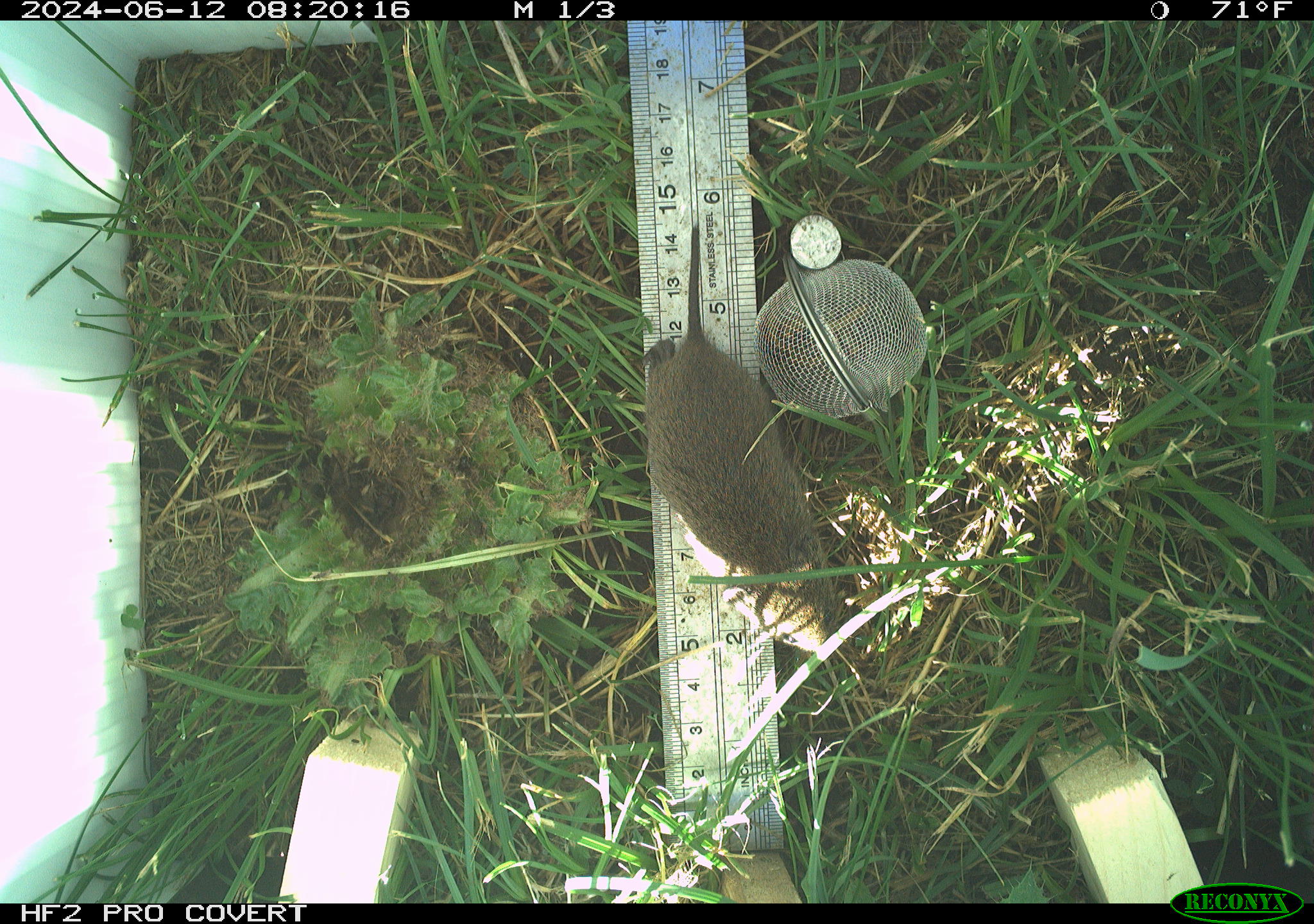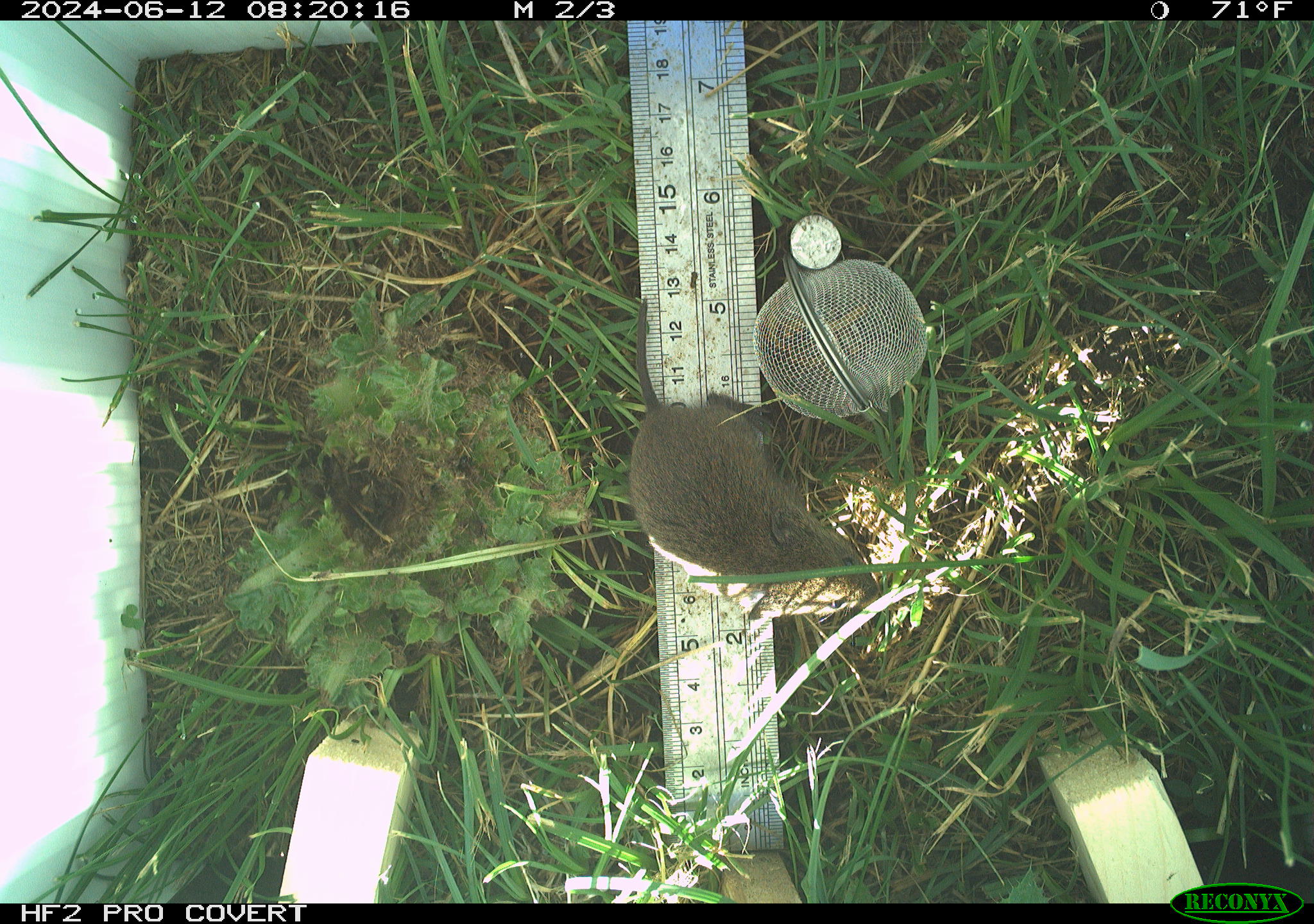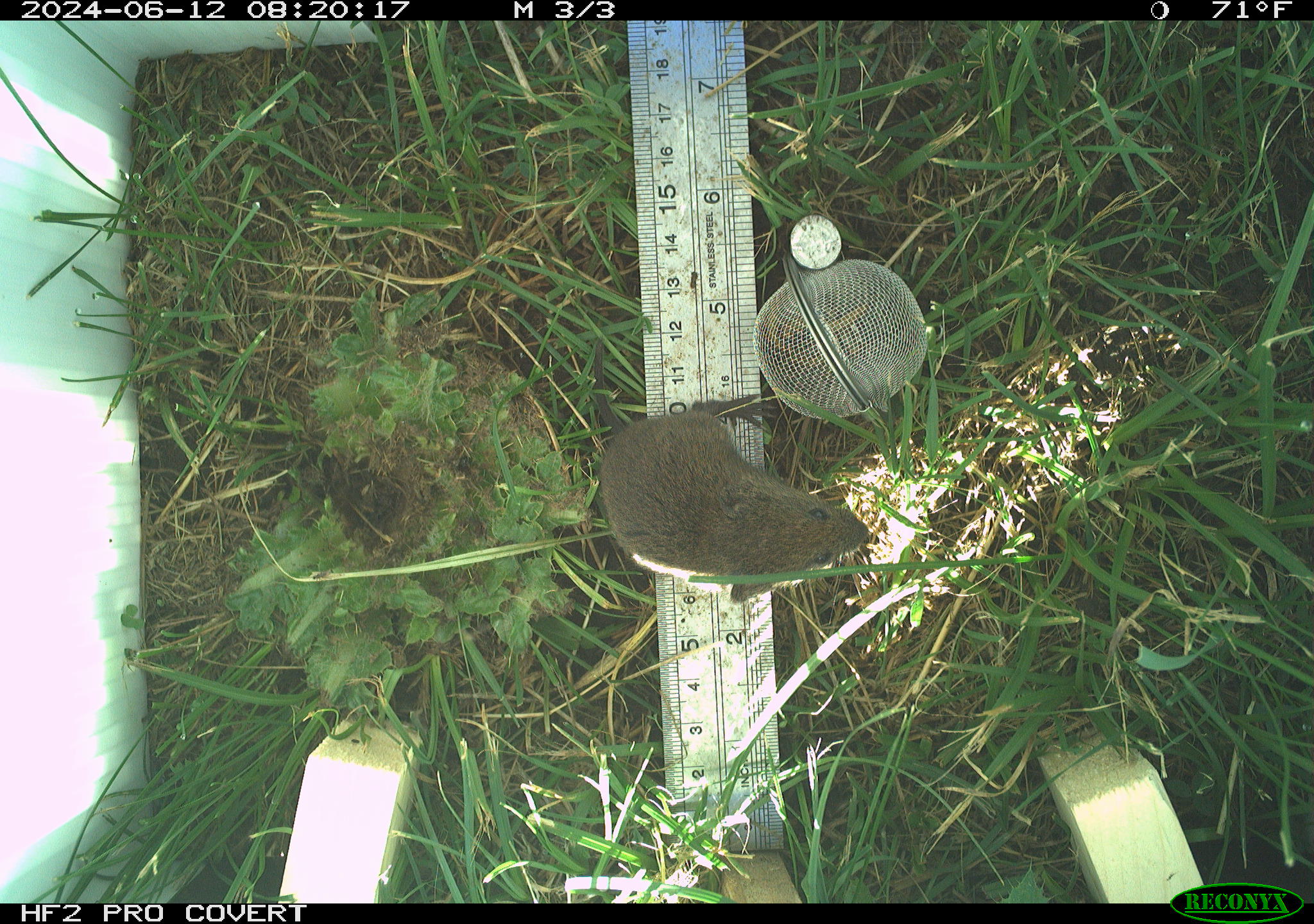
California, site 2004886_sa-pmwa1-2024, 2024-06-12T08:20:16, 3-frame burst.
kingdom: Animalia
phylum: Chordata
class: Mammalia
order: Rodentia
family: Cricetidae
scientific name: Arvicolinae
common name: voles, lemmings, and muskrats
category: arvicolinae subfamily